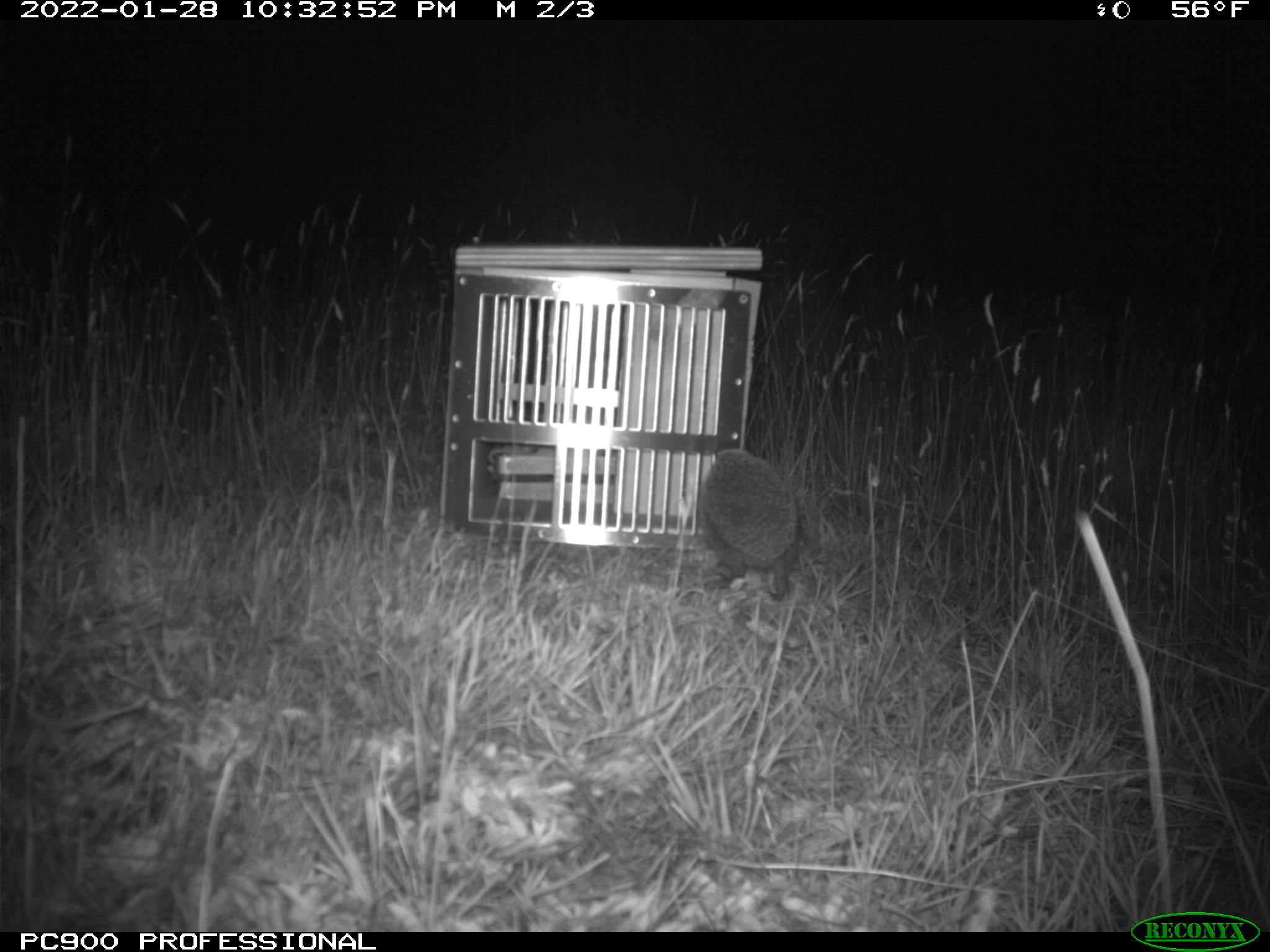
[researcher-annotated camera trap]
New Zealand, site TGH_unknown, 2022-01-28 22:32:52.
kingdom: Animalia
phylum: Chordata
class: Mammalia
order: Eulipotyphla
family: Erinaceidae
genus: Erinaceus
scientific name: Erinaceus europaeus europaeus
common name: european hedgehog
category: hedgehog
Hedgehog (european hedgehog) (Erinaceus europaeus europaeus).